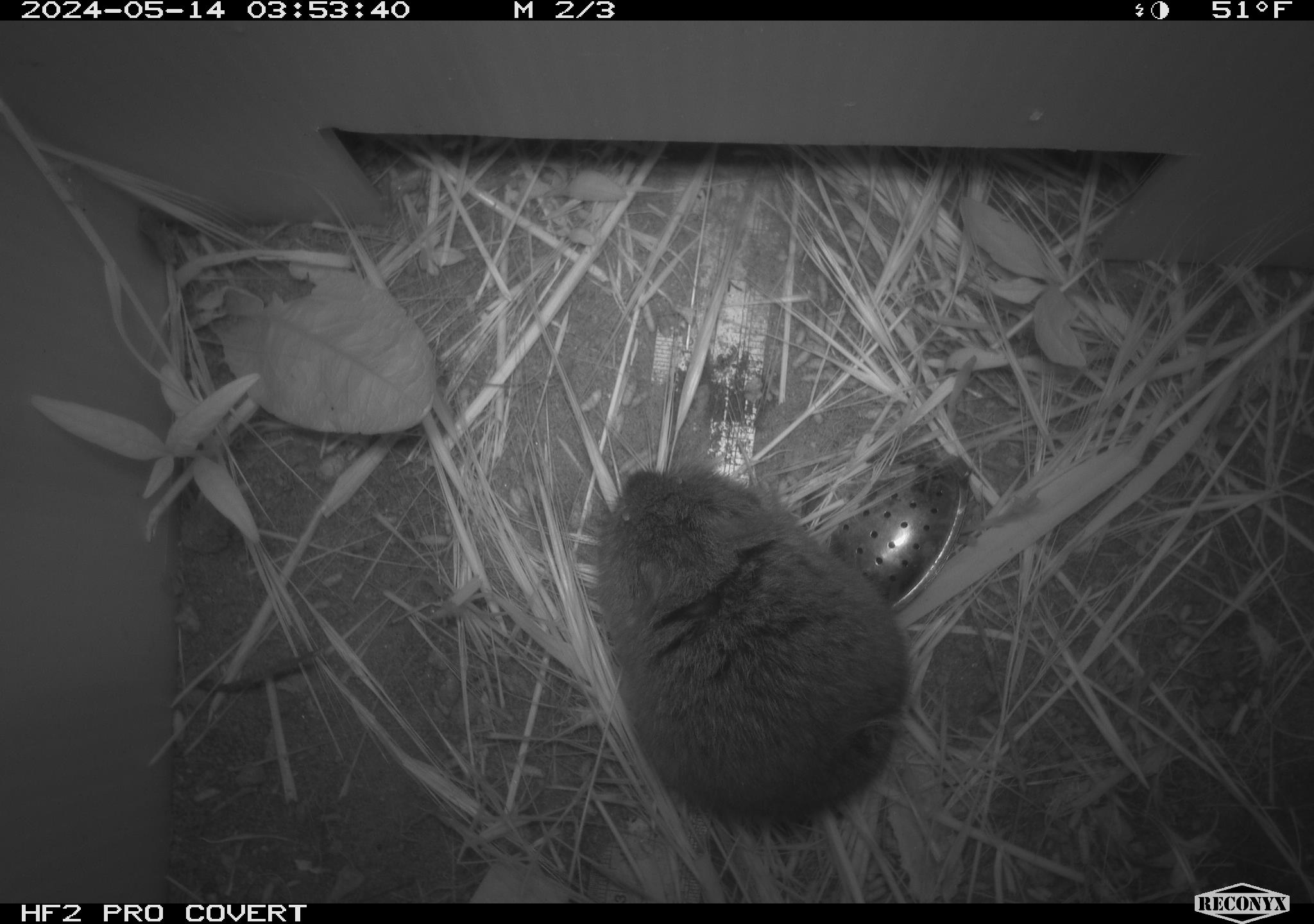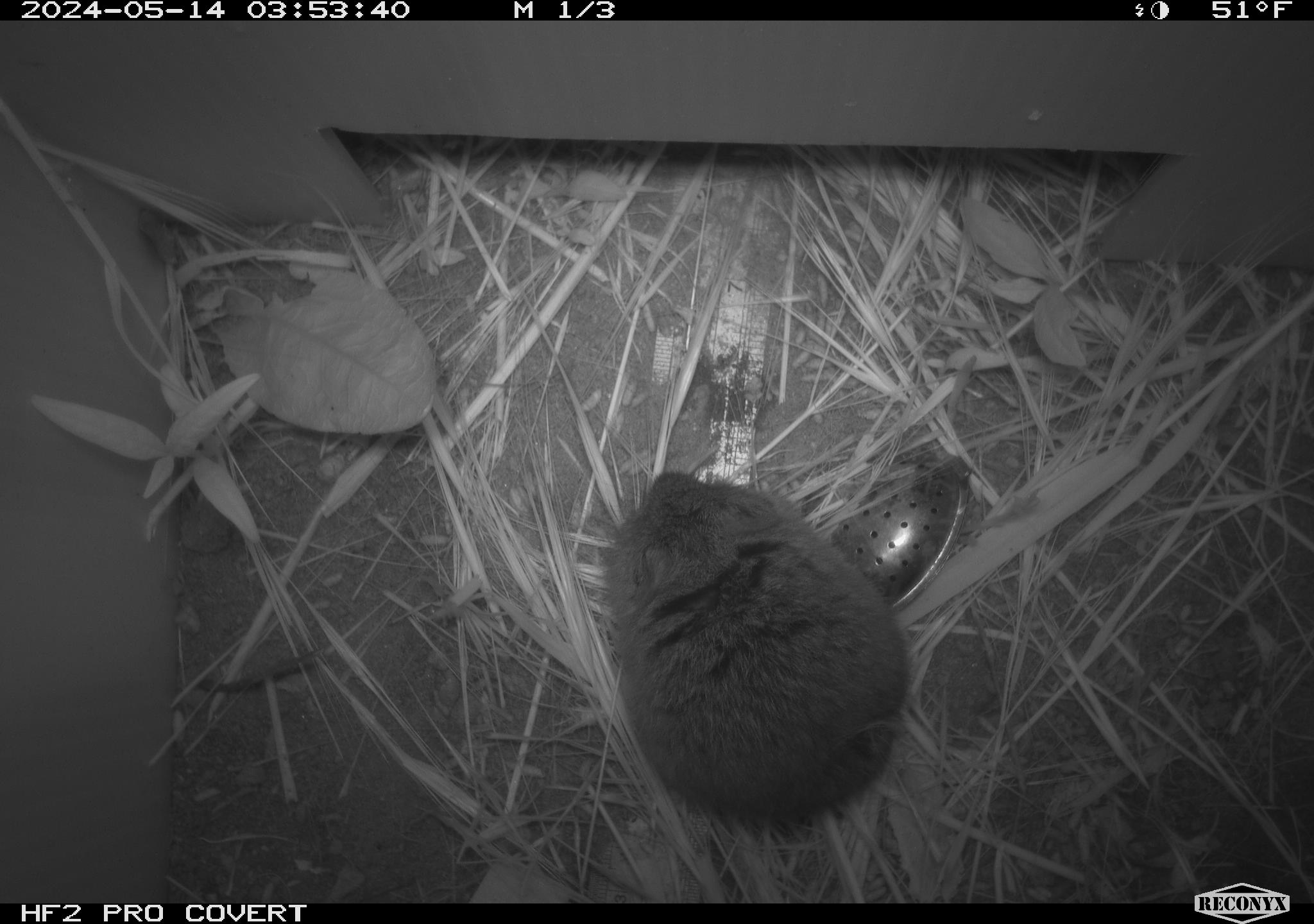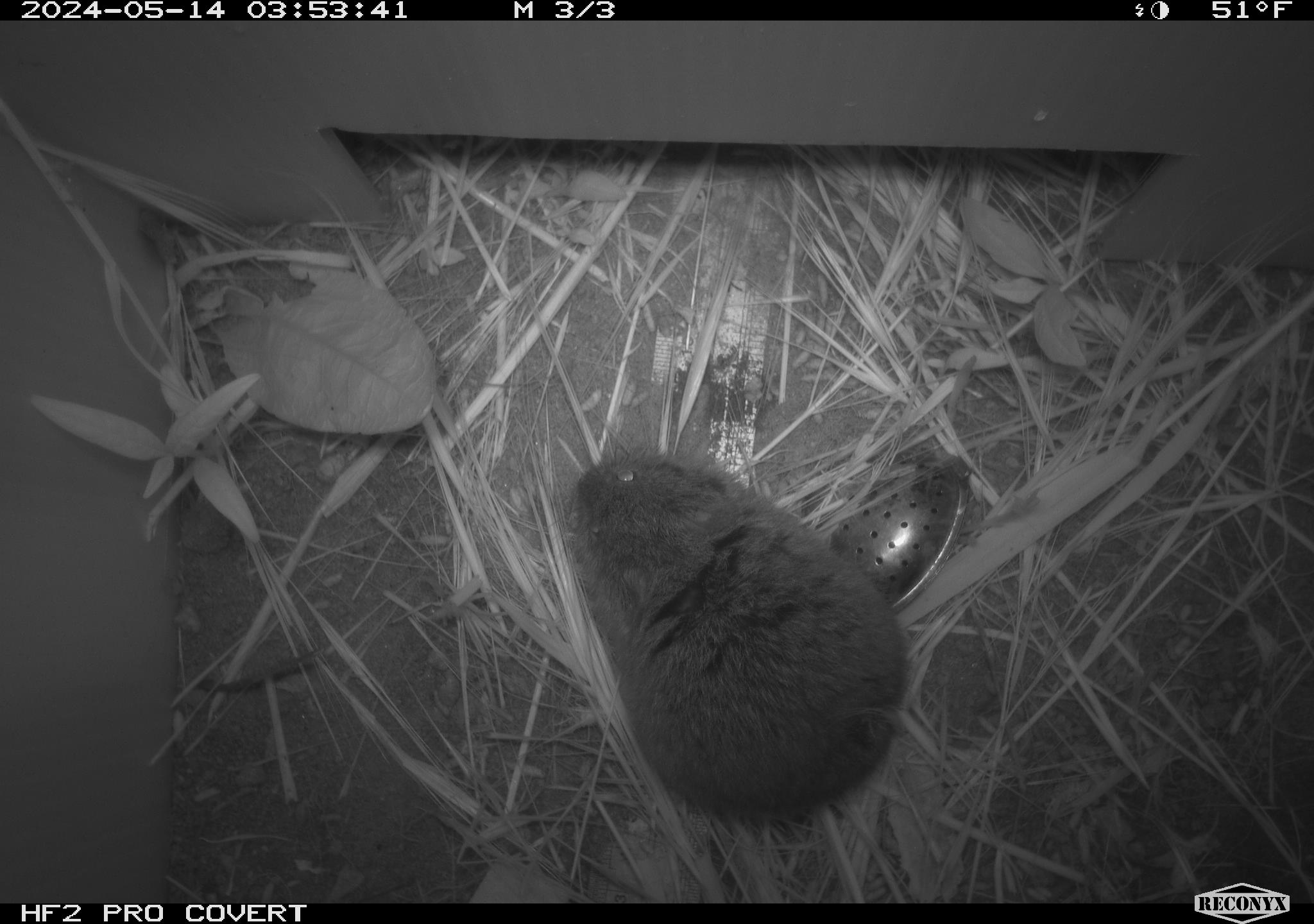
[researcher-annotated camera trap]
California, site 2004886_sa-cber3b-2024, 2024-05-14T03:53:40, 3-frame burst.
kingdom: Animalia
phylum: Chordata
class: Mammalia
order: Rodentia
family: Cricetidae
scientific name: Arvicolinae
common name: voles, lemmings, and muskrats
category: arvicolinae subfamily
Arvicolinae subfamily (voles, lemmings, and muskrats) (Arvicolinae).